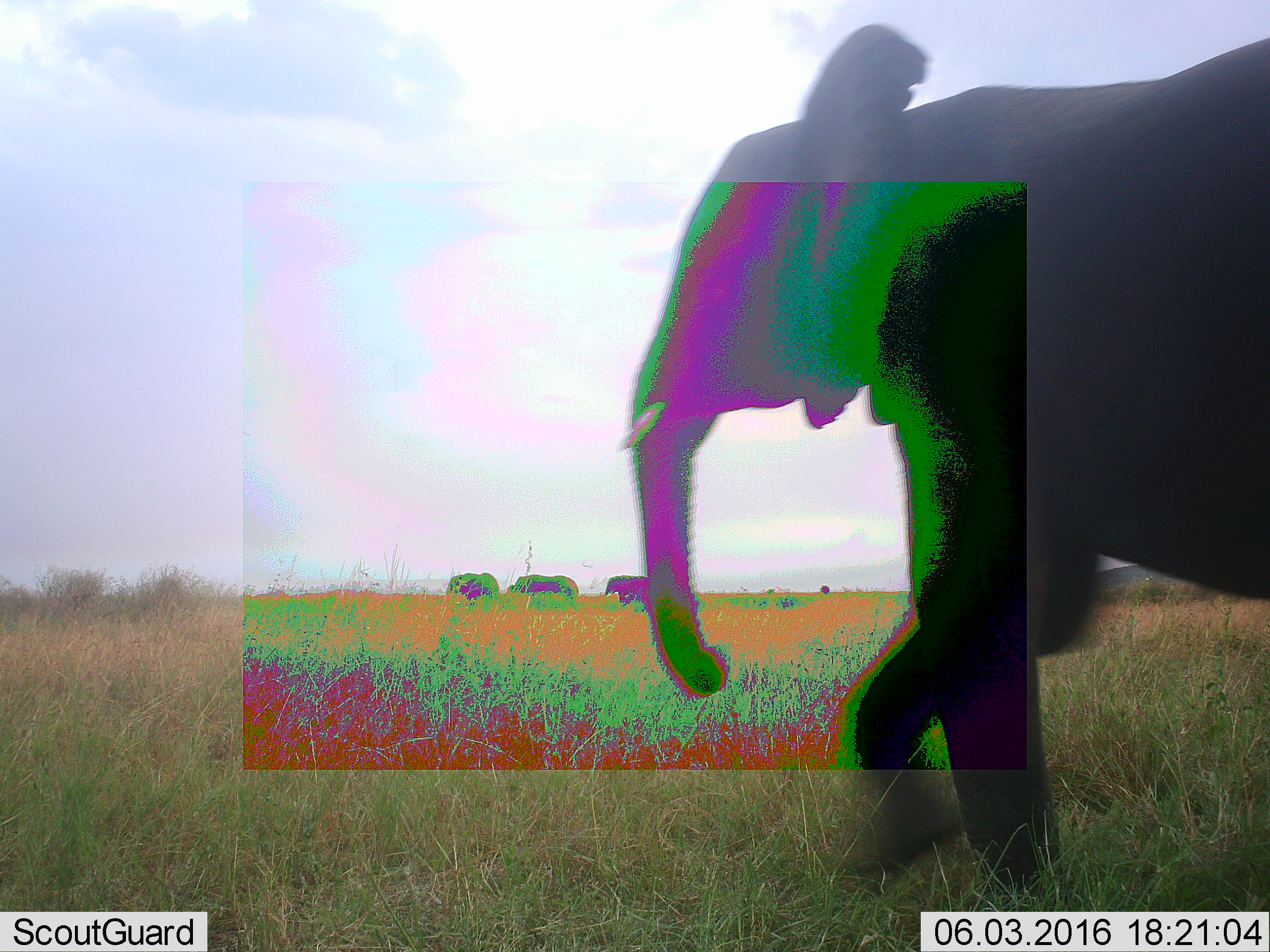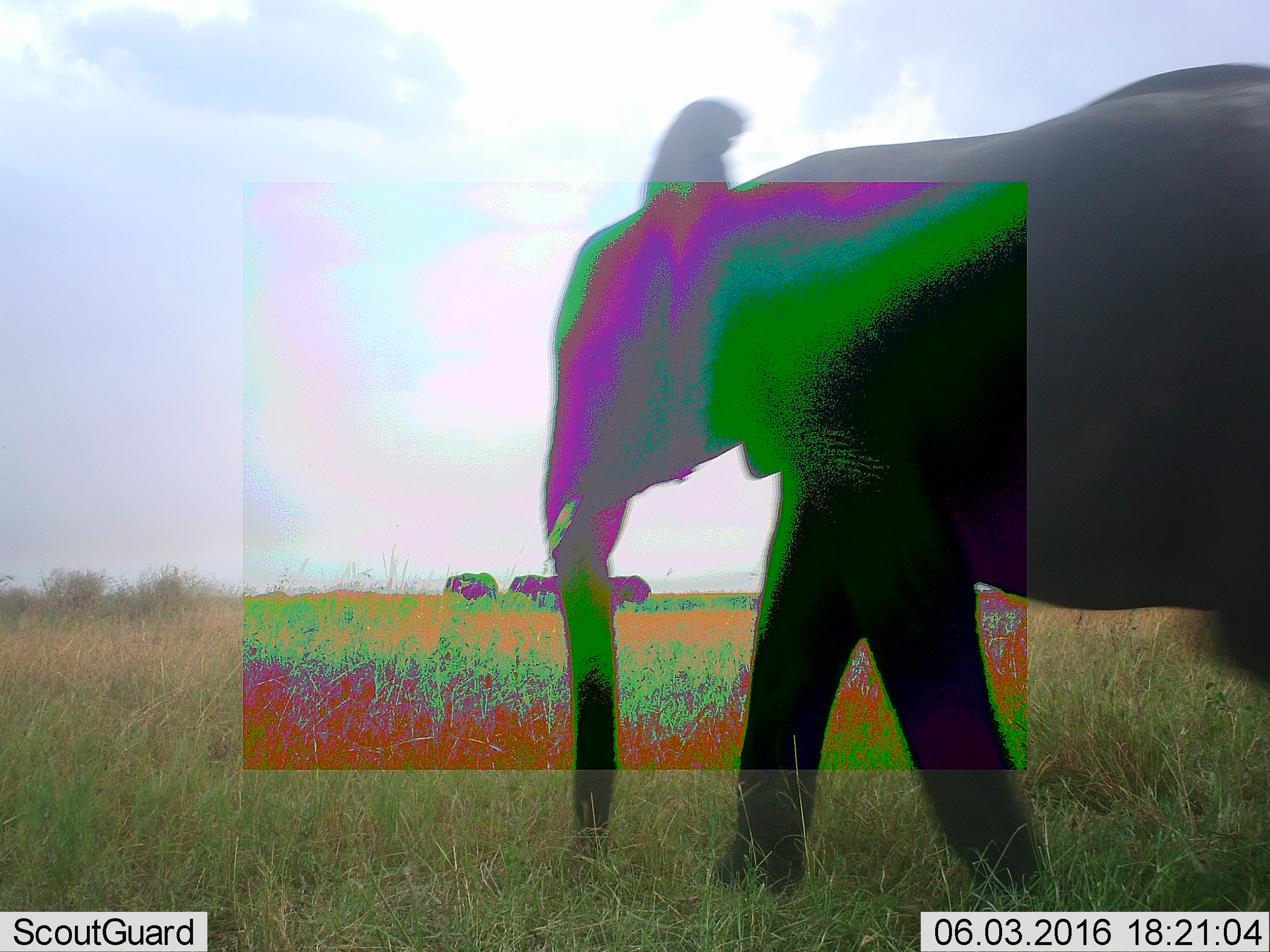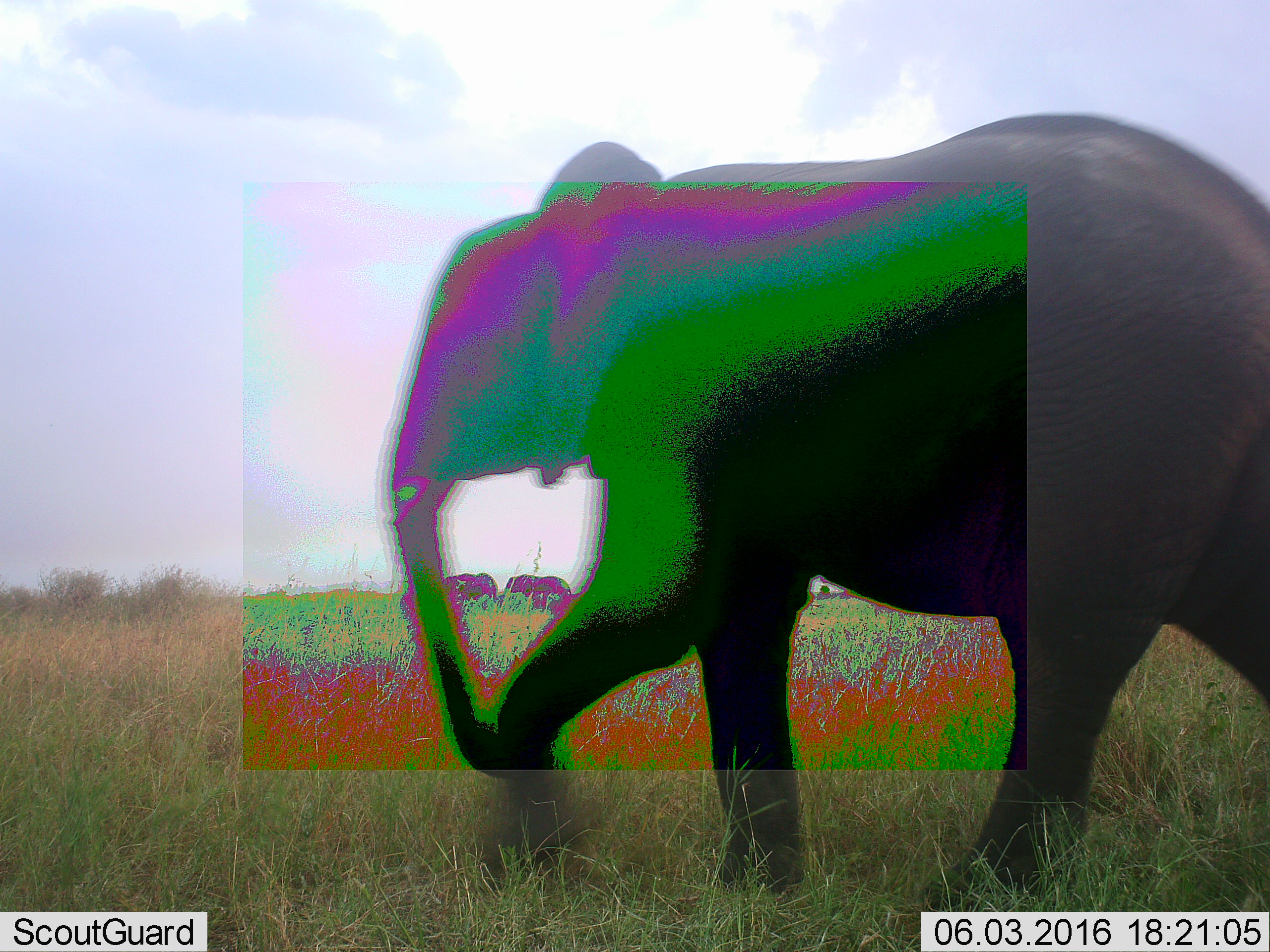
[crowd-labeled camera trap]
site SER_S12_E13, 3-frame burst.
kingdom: Animalia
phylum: Chordata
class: Mammalia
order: Proboscidea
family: Elephantidae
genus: Loxodonta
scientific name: Loxodonta africana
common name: african bush elephant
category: elephant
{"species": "elephant (african bush elephant) (Loxodonta africana)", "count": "4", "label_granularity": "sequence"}